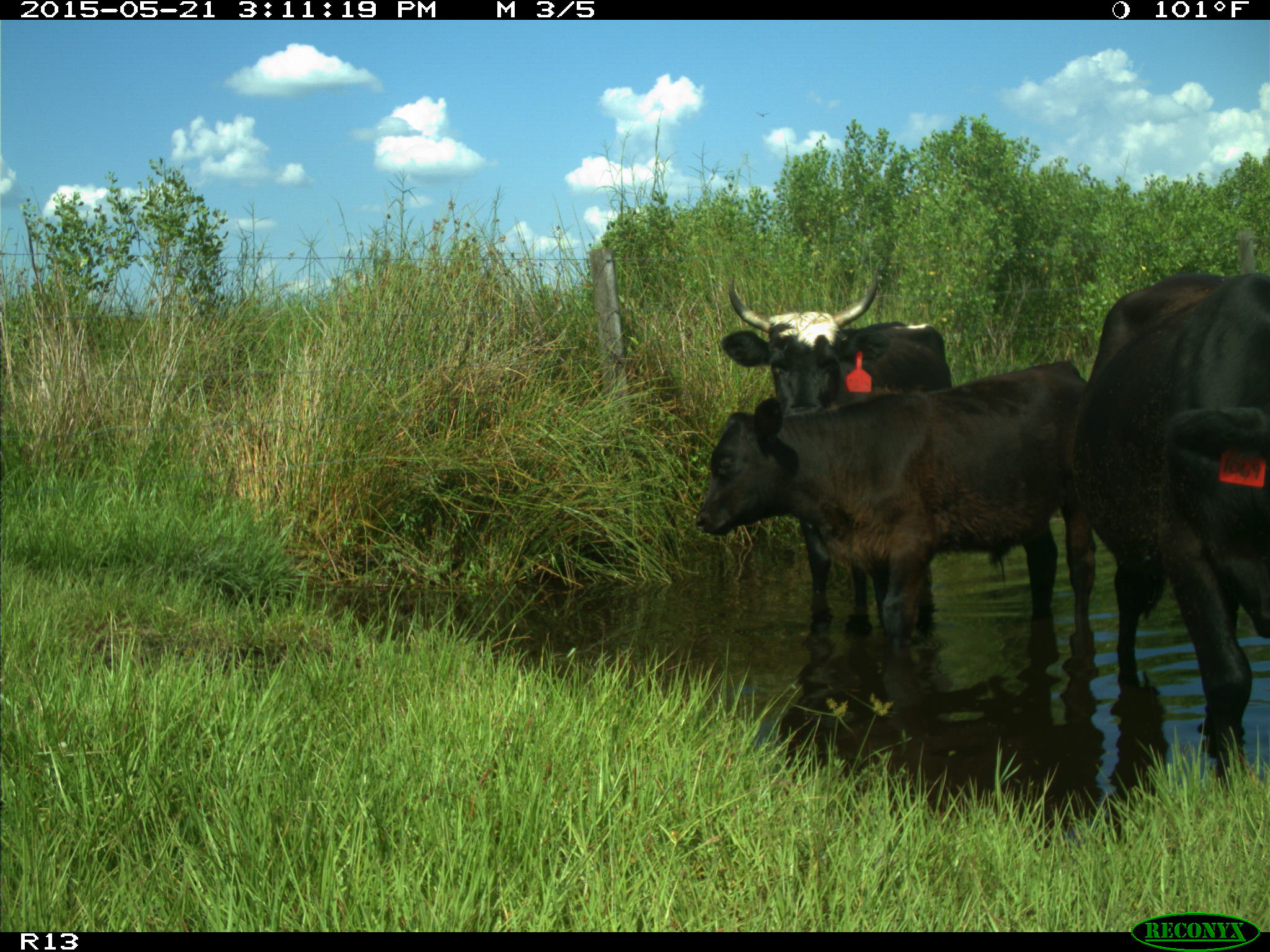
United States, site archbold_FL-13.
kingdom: Animalia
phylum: Chordata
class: Mammalia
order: Artiodactyla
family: Bovidae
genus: Bos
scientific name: Bos taurus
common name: domestic cow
Bos taurus (domestic cow).